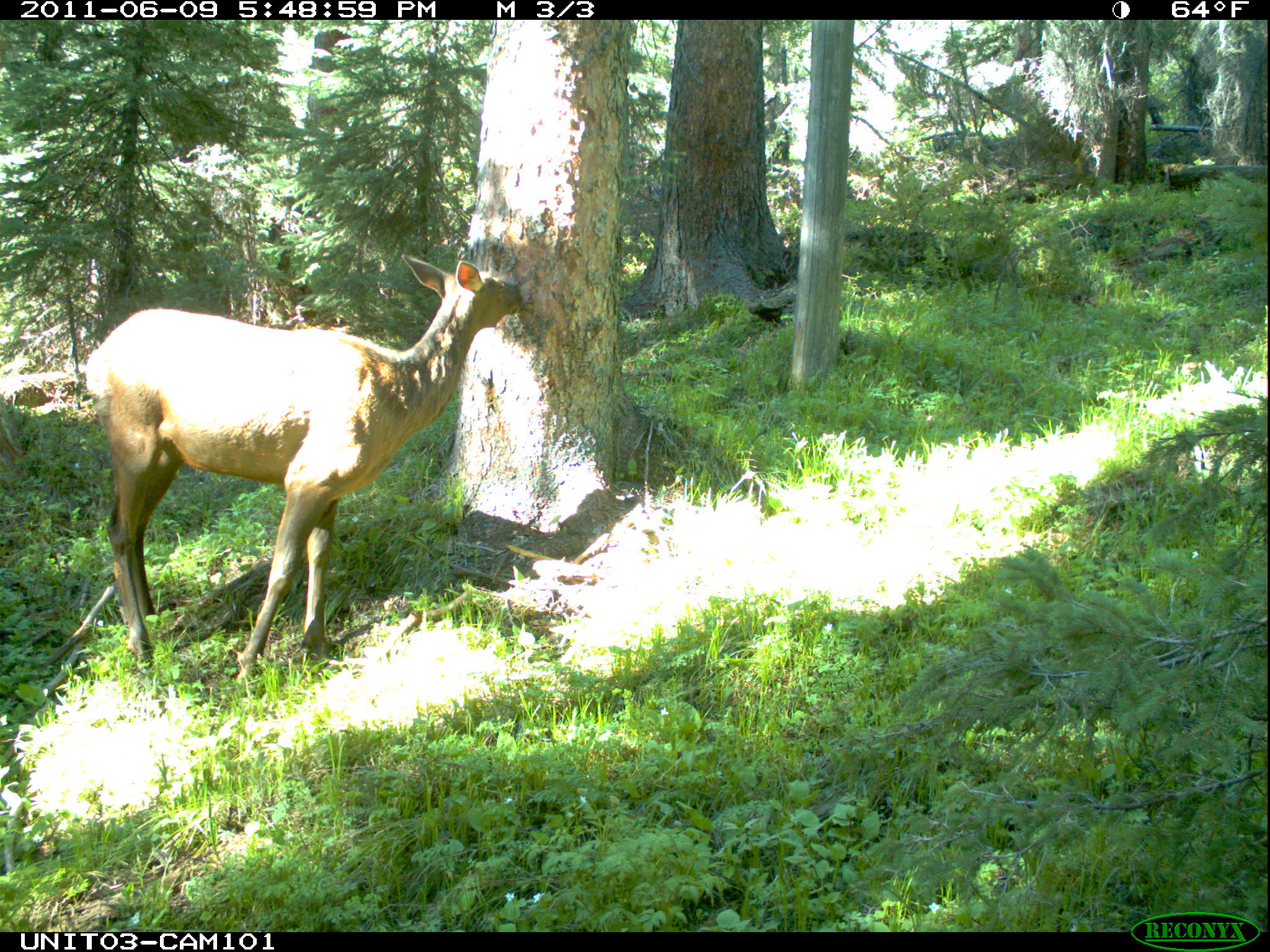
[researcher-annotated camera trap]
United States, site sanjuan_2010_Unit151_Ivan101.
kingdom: Animalia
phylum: Chordata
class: Mammalia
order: Artiodactyla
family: Cervidae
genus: Cervus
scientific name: Cervus elaphus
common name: red deer